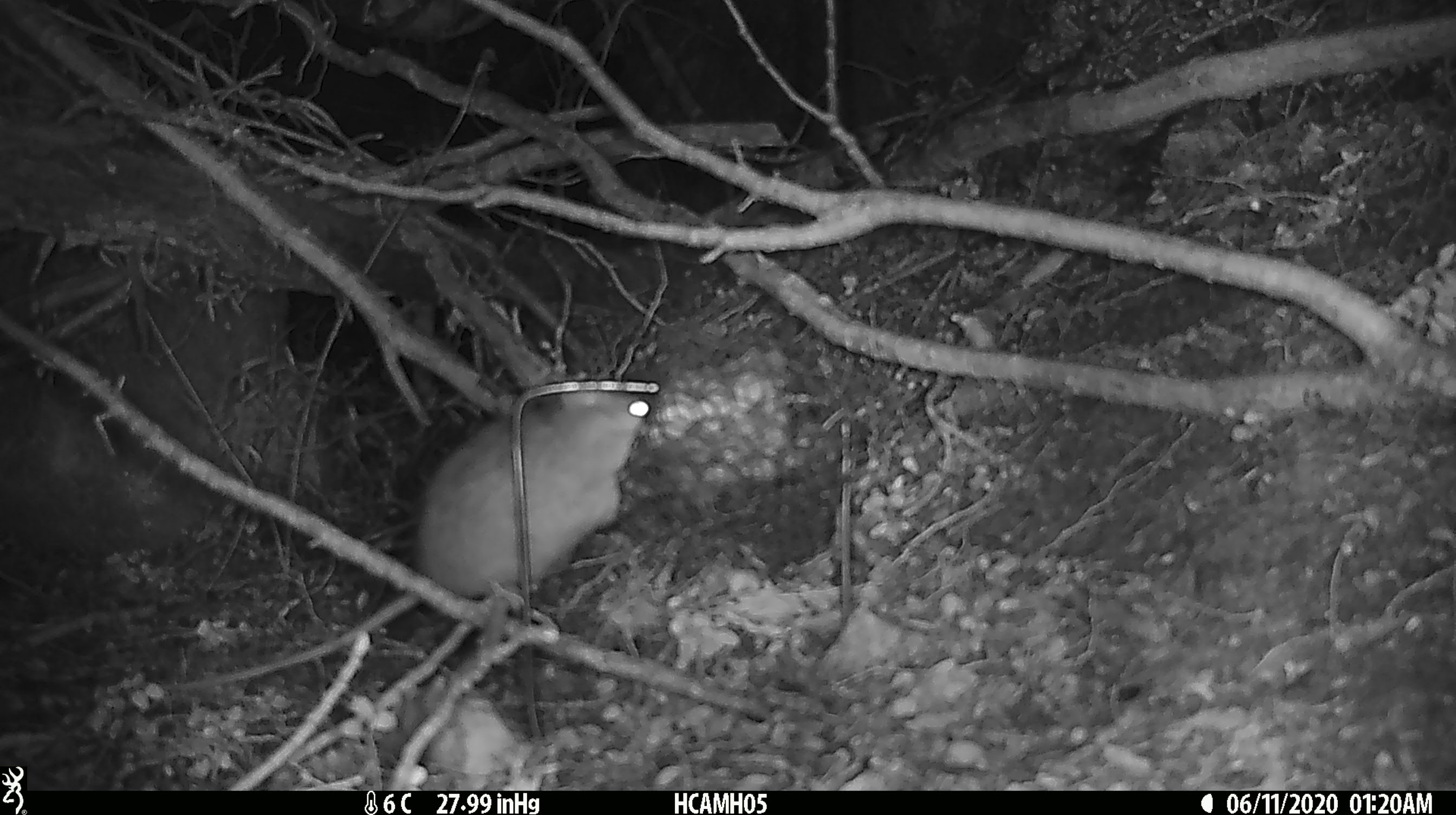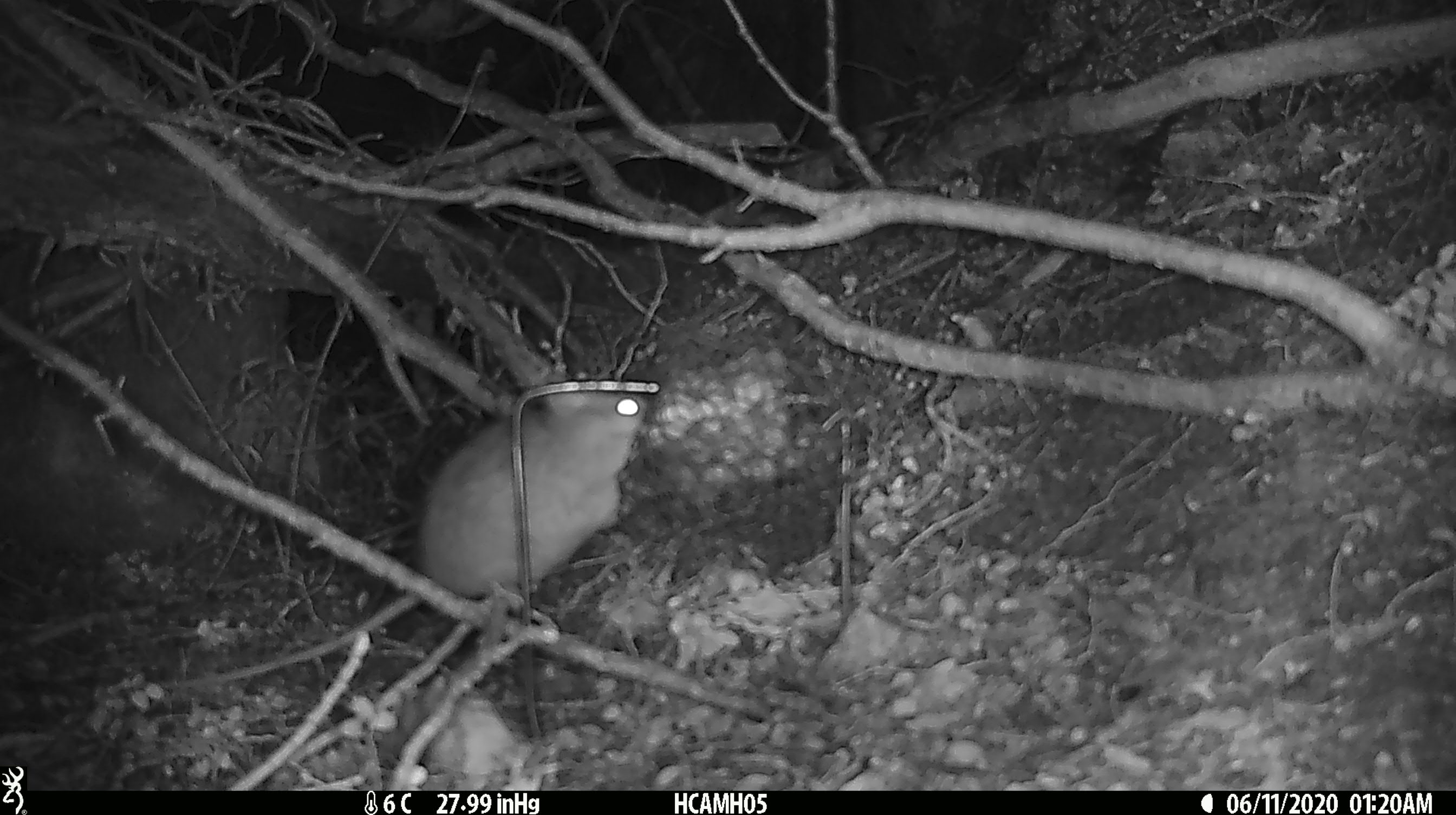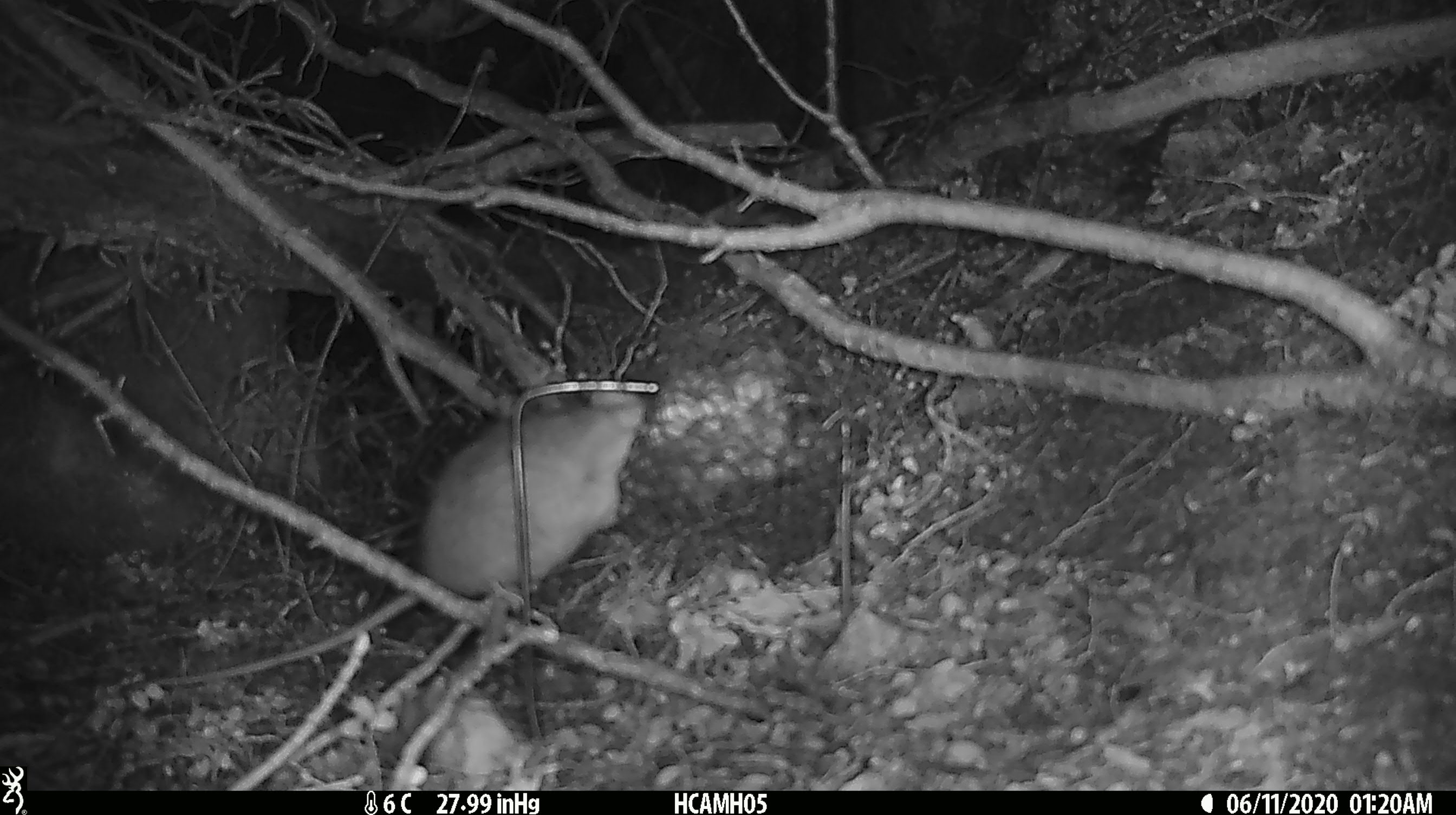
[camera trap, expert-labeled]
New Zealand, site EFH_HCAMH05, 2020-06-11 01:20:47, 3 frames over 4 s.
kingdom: Animalia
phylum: Chordata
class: Mammalia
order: Rodentia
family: Muridae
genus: Rattus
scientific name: Rattus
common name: rat